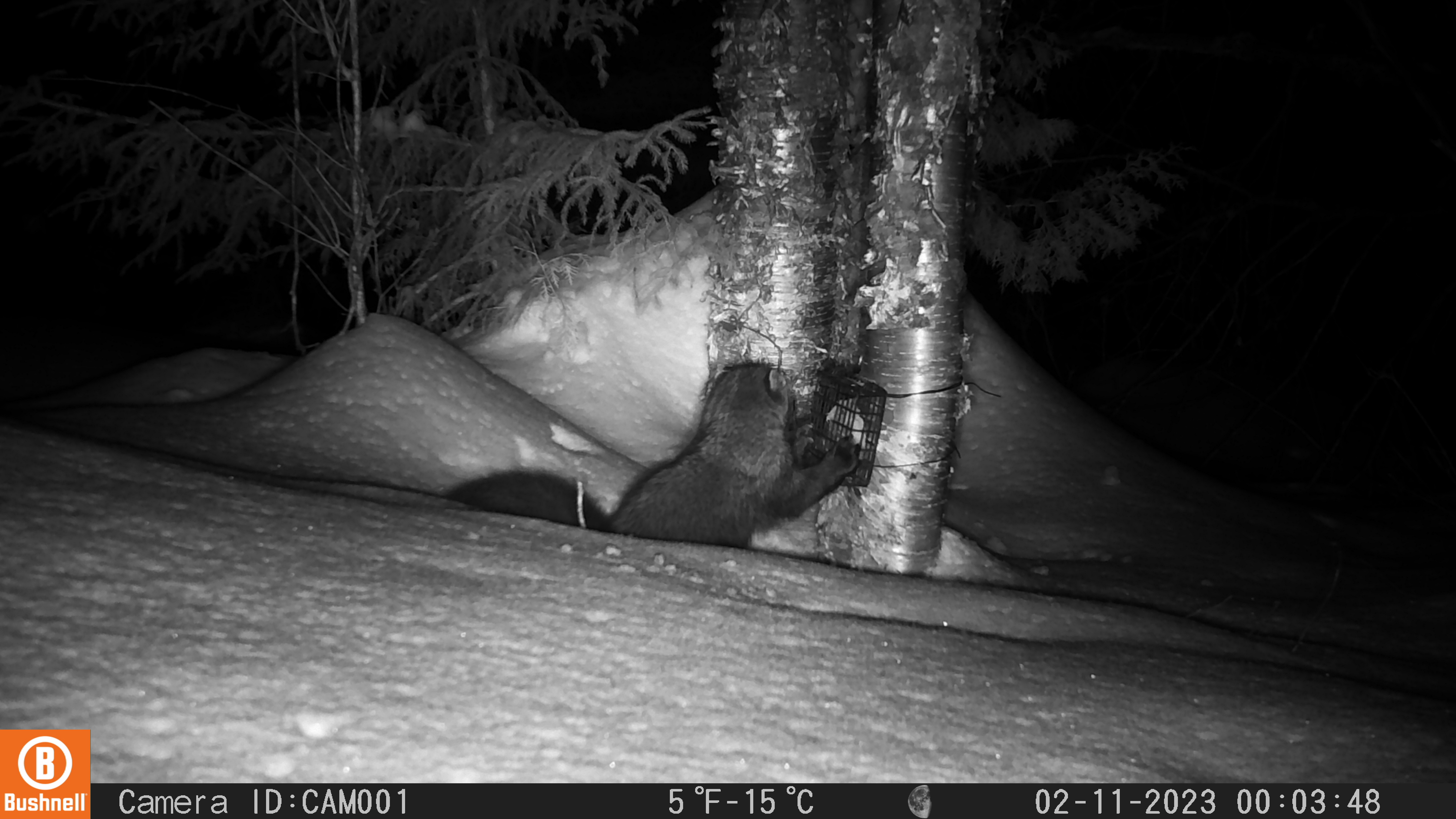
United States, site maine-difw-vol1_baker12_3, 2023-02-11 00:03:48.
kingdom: Animalia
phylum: Chordata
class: Mammalia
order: Carnivora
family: Mustelidae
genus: Pekania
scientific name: Pekania pennanti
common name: fisher